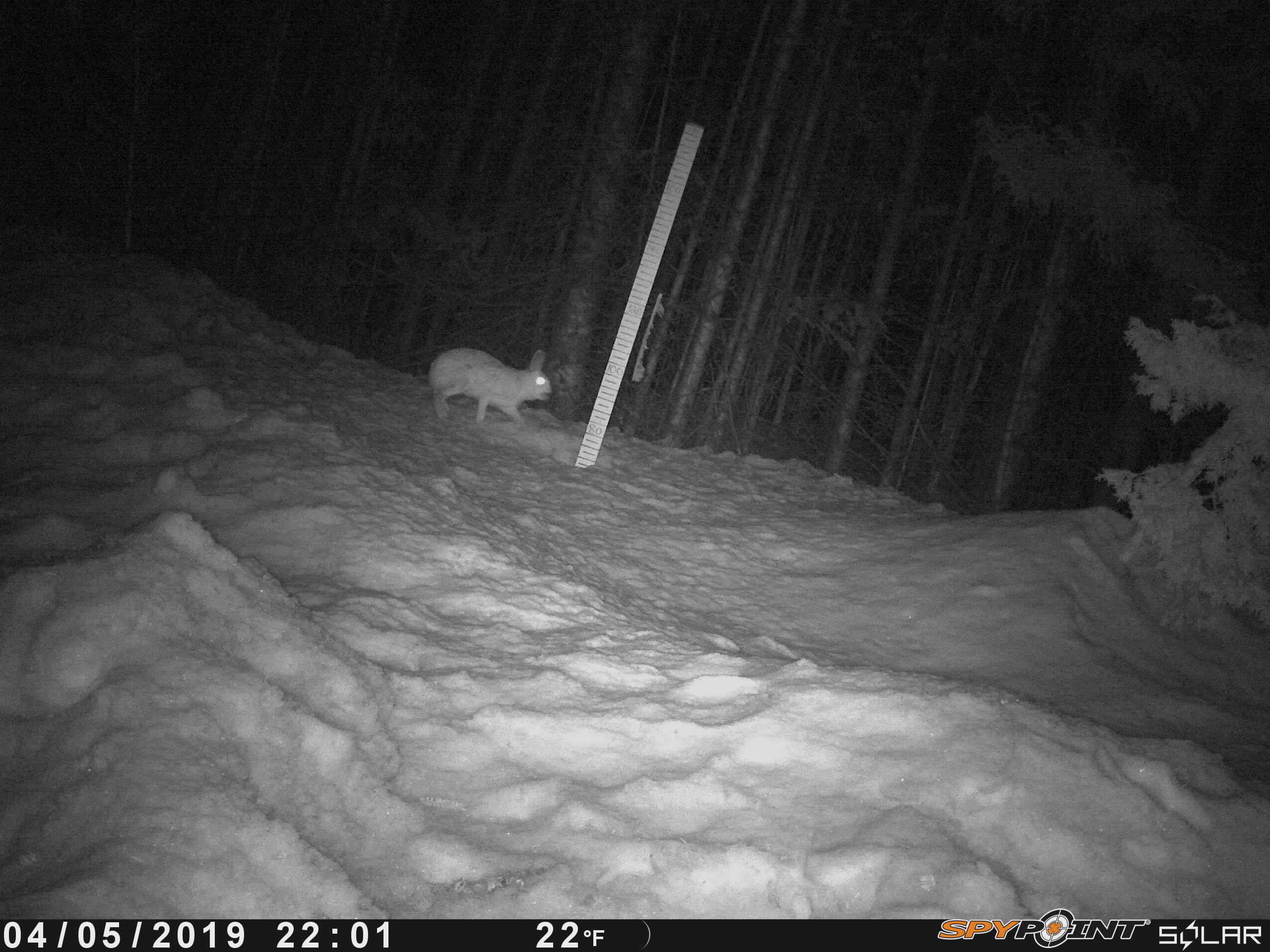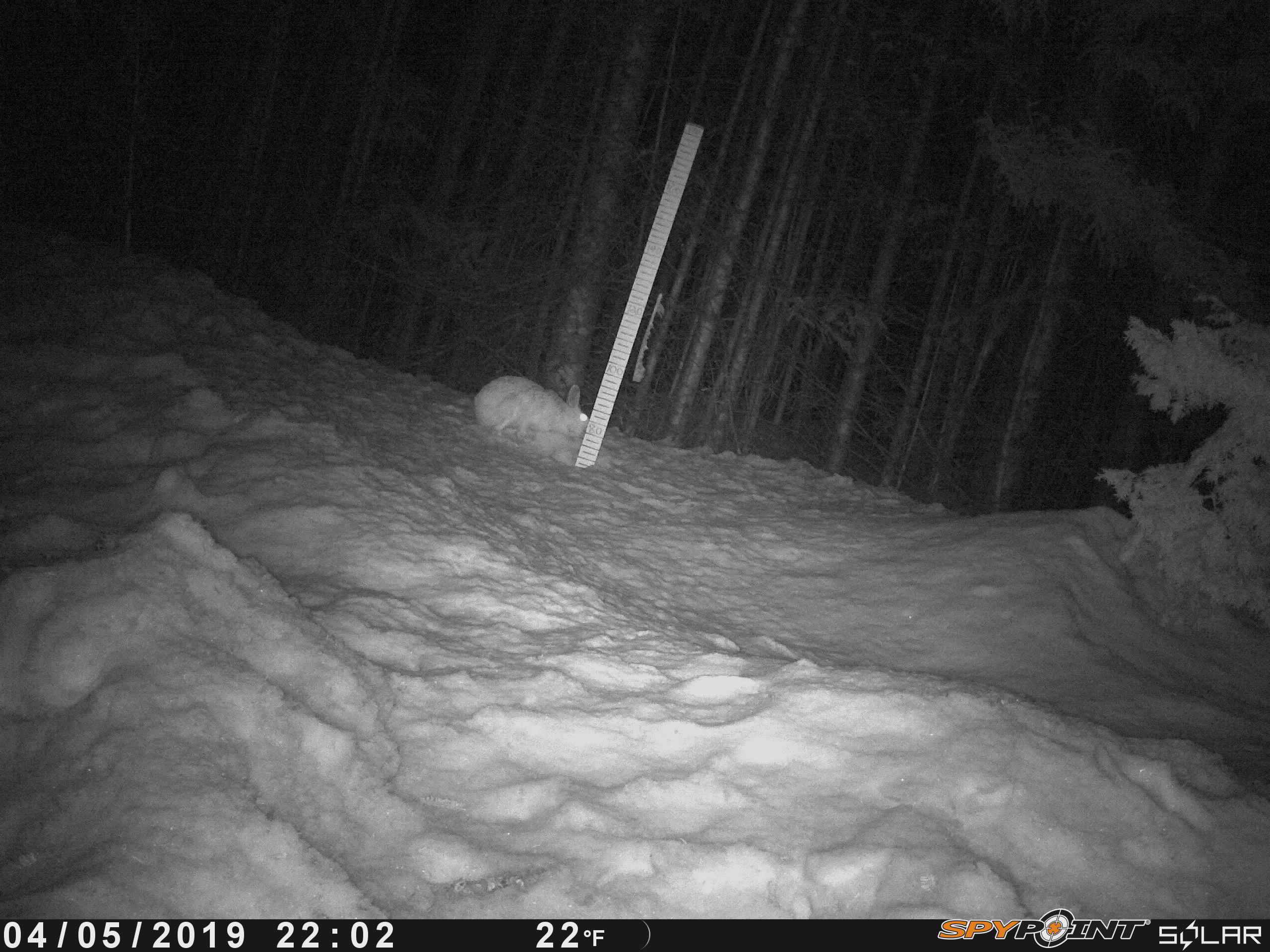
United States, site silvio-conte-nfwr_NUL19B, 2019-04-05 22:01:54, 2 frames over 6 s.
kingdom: Animalia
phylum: Chordata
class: Mammalia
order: Lagomorpha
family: Leporidae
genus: Lepus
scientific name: Lepus americanus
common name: snowshoe hare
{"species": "snowshoe hare (Lepus americanus)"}